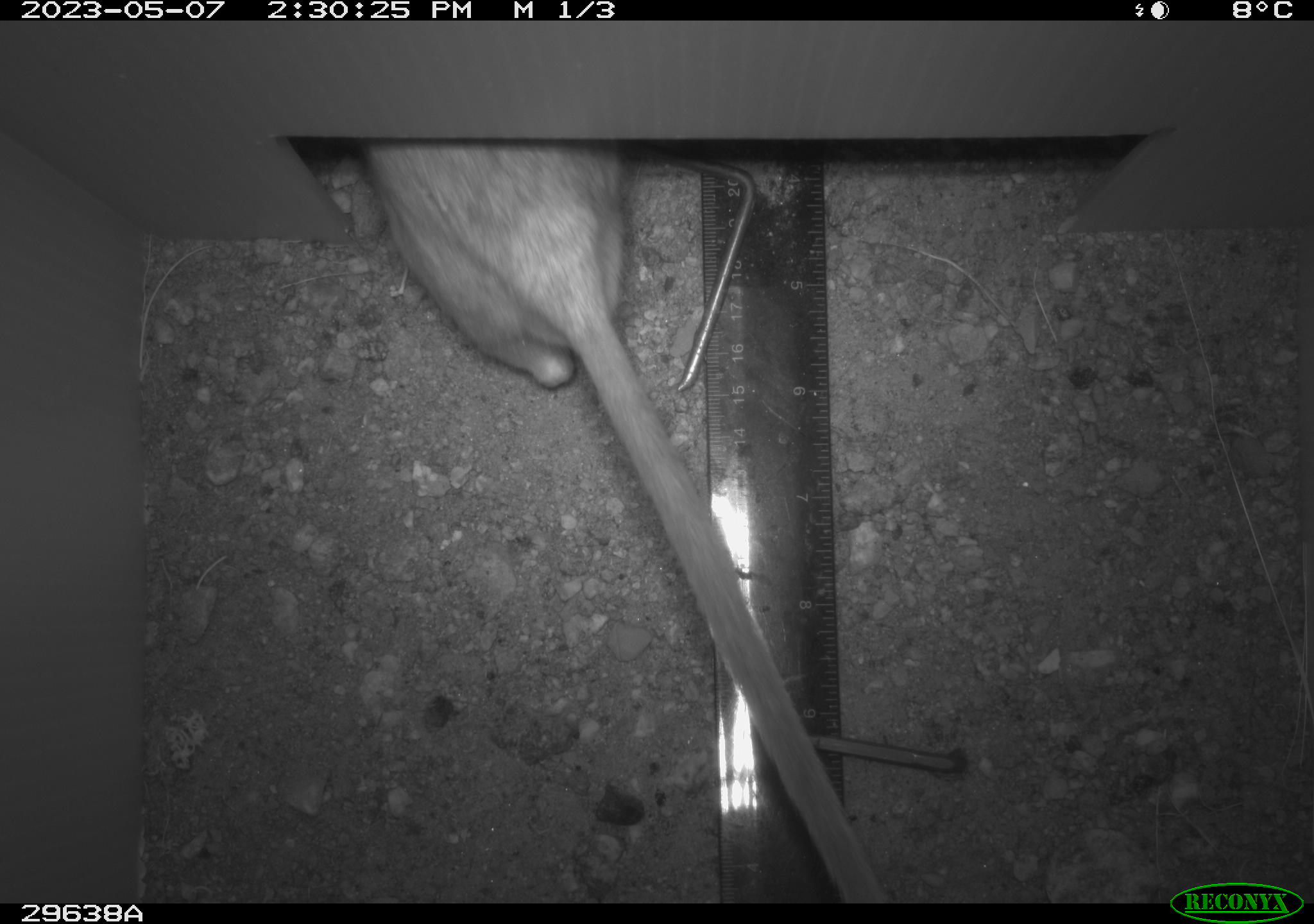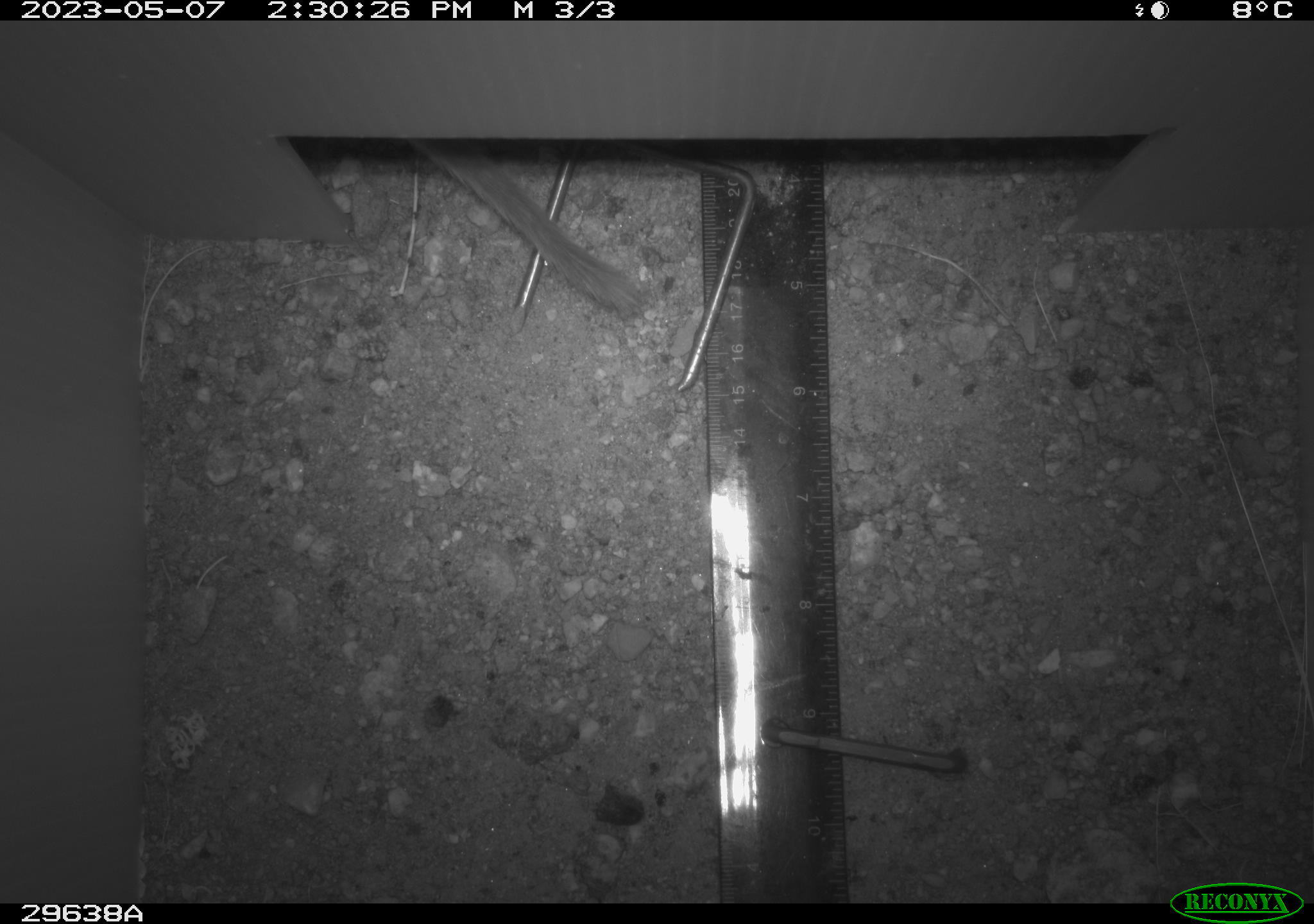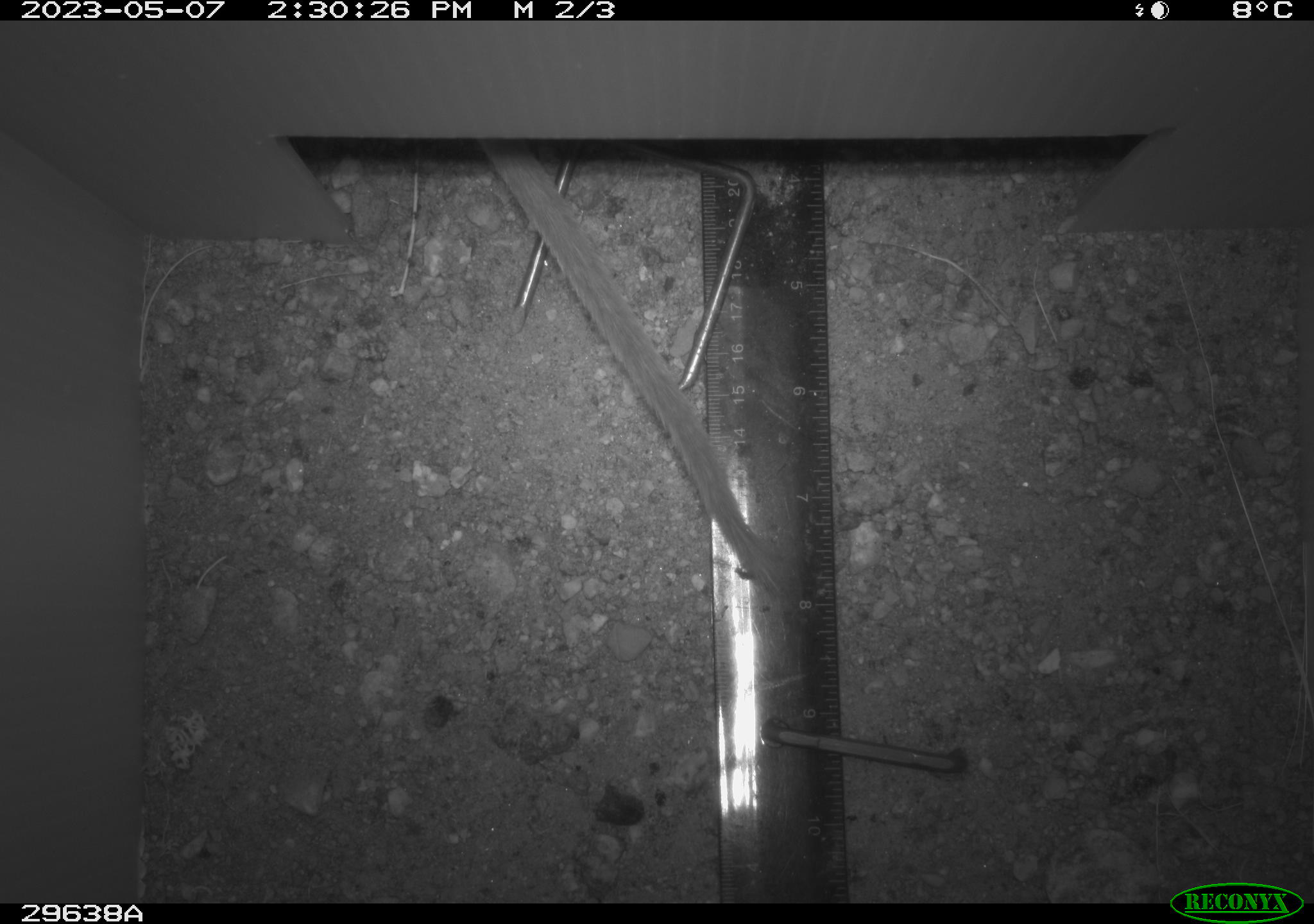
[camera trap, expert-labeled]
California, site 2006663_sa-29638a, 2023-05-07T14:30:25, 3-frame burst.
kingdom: Animalia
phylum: Chordata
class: Mammalia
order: Rodentia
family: Cricetidae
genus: Neotoma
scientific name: Neotoma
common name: pack rat or woodrat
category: neotoma species